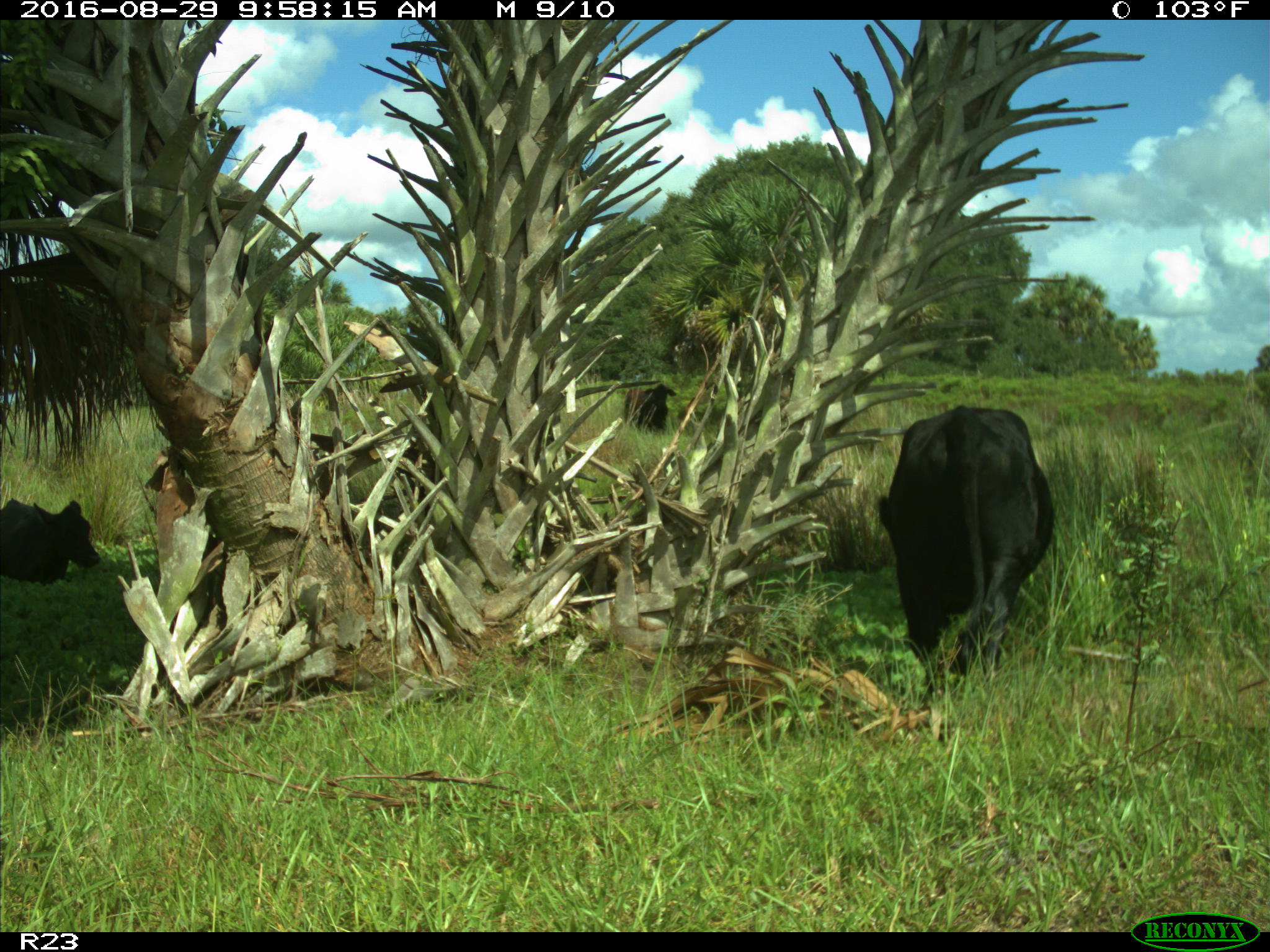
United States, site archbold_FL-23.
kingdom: Animalia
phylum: Chordata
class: Mammalia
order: Artiodactyla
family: Bovidae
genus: Bos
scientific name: Bos taurus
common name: domestic cow